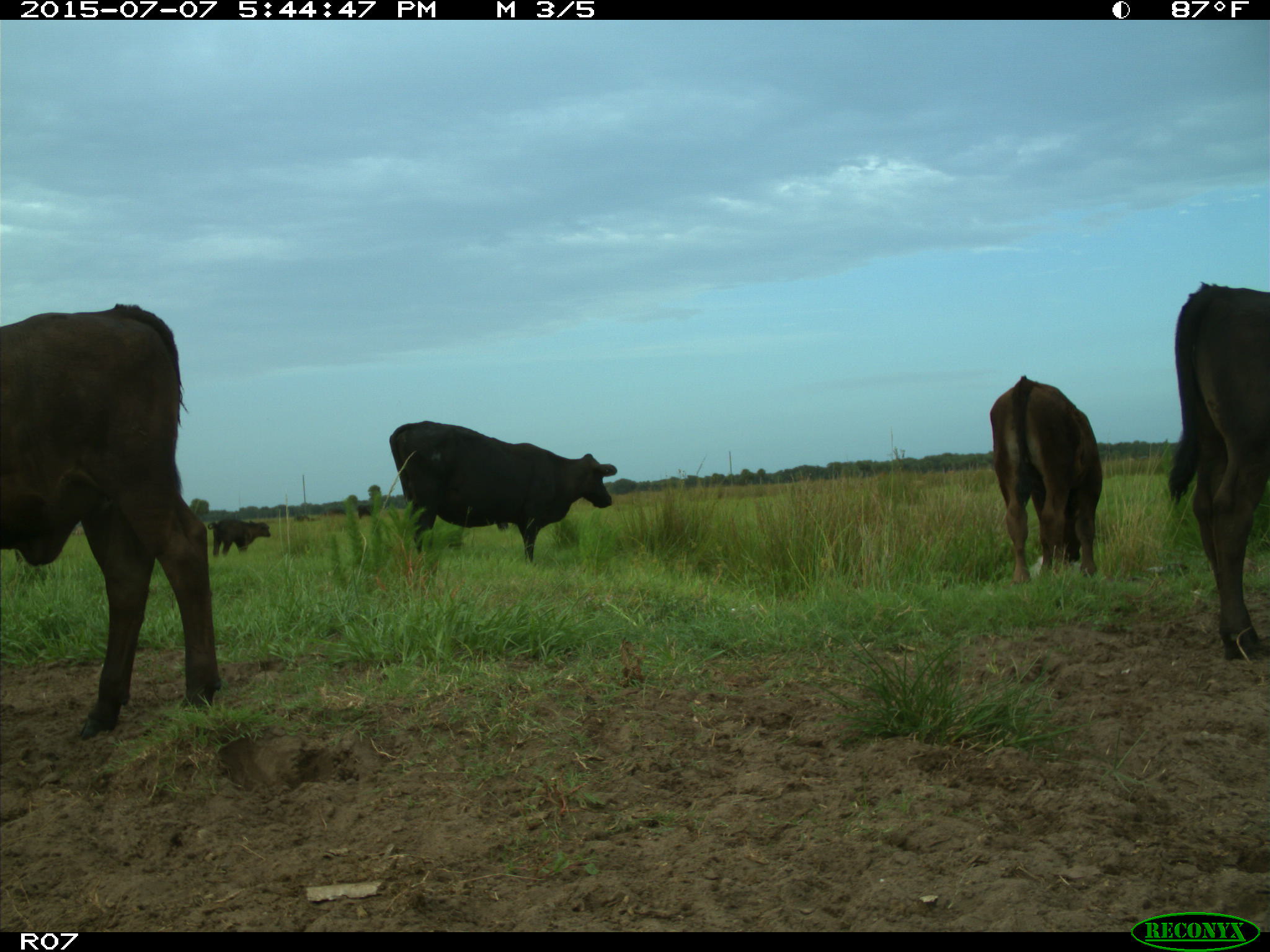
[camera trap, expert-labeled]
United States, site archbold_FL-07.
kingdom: Animalia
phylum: Chordata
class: Mammalia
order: Artiodactyla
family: Bovidae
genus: Bos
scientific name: Bos taurus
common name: domestic cow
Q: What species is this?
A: Bos taurus (domestic cow).